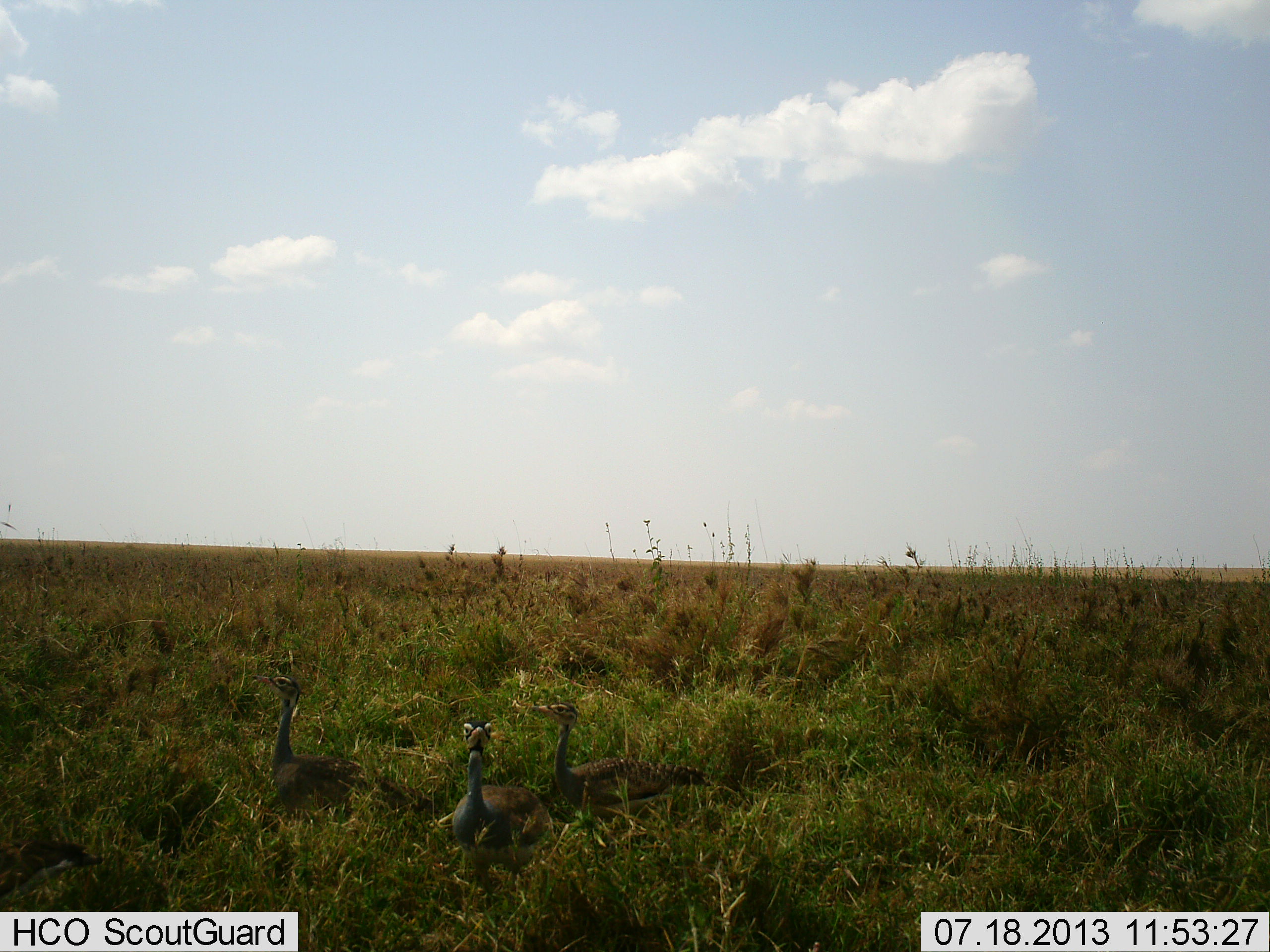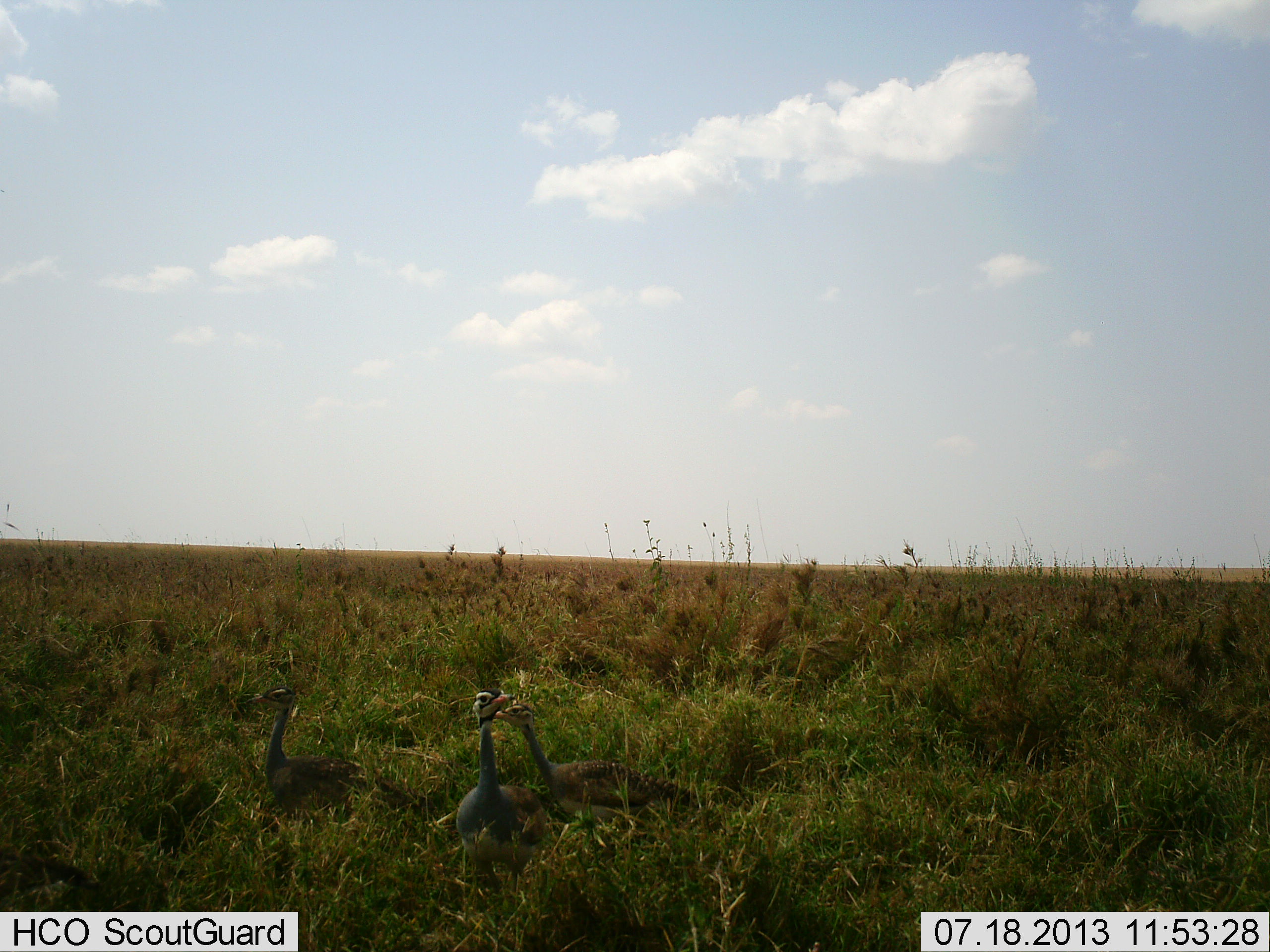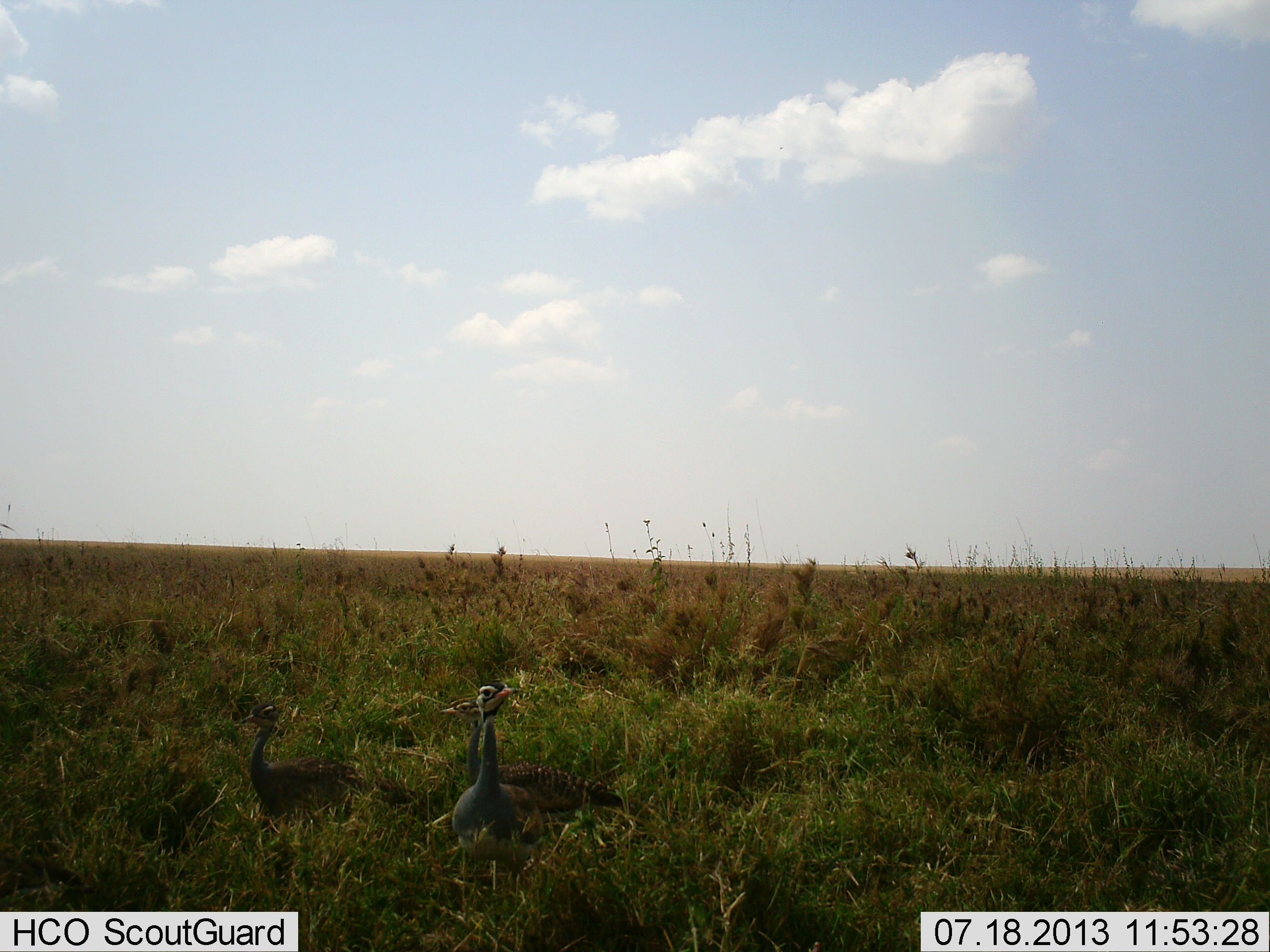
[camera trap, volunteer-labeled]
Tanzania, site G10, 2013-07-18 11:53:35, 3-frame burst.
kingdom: Animalia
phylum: Chordata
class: Aves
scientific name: Aves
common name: bird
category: otherbird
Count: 4.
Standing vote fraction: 50%.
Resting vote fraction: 10%.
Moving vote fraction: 50%.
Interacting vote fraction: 0%.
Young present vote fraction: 0%.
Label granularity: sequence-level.